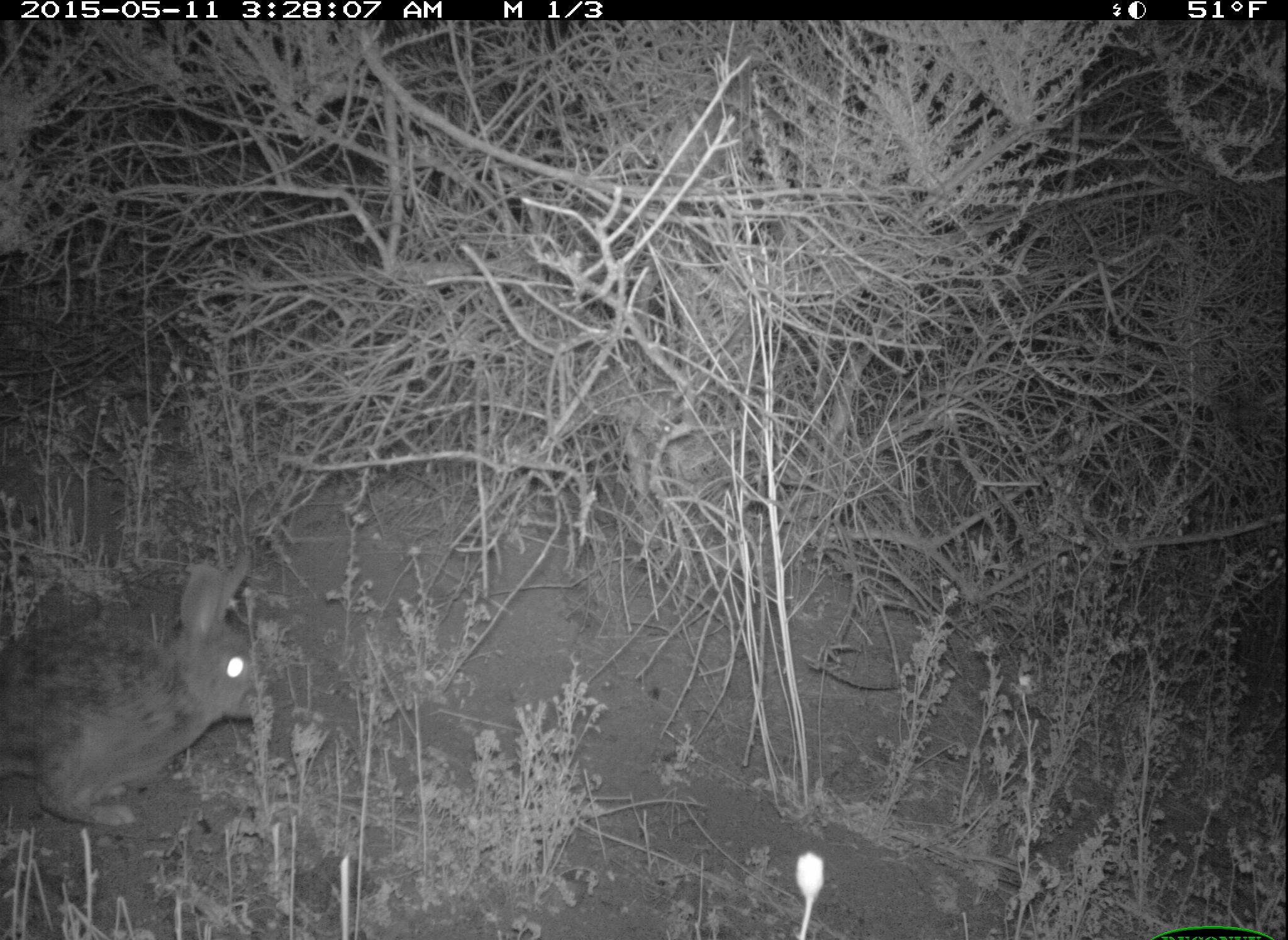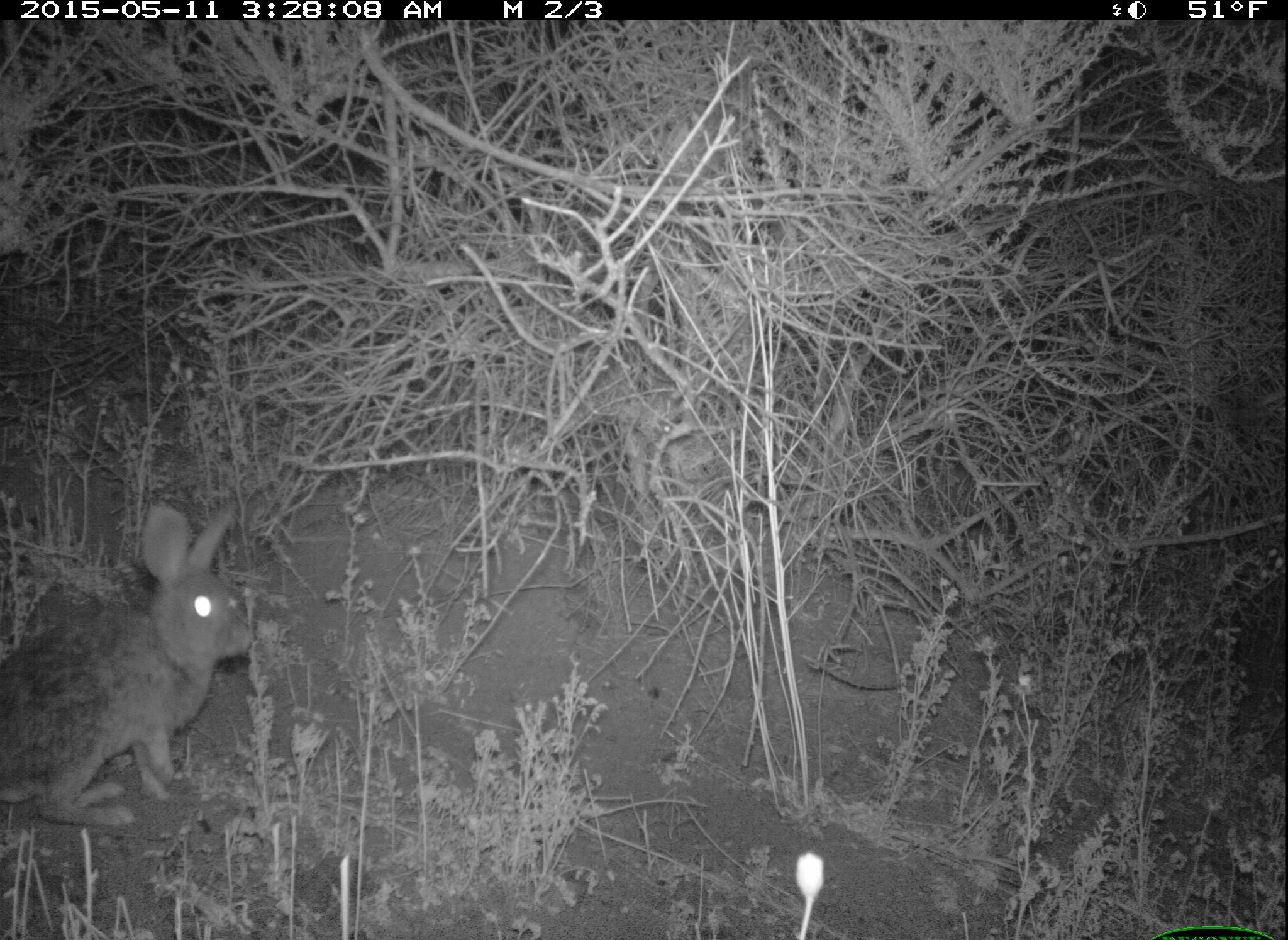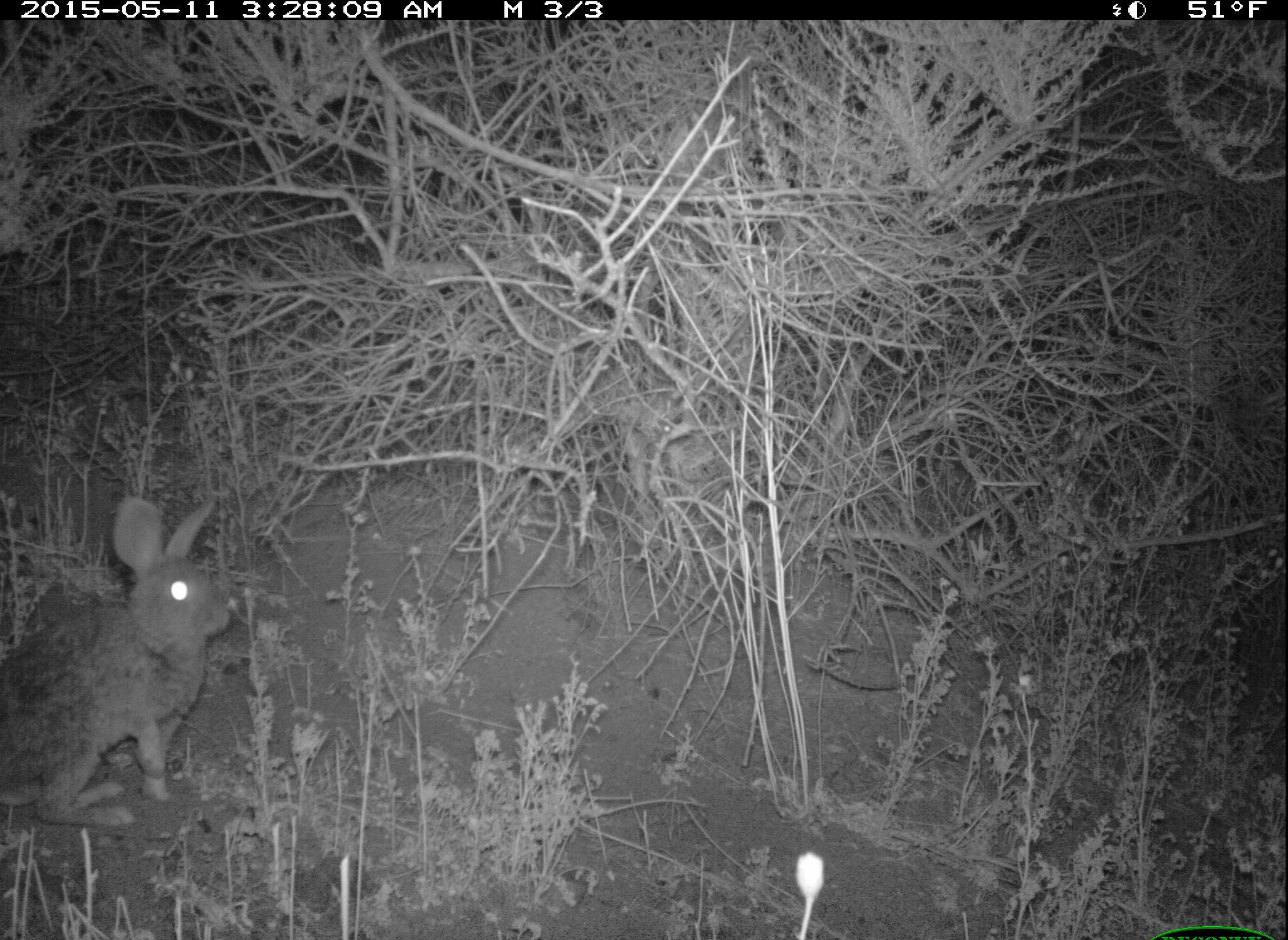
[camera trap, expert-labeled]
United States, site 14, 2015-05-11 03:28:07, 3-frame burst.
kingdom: Animalia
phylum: Chordata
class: Mammalia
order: Lagomorpha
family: Leporidae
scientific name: Leporidae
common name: rabbits and hares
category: rabbit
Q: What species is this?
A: Rabbit (rabbits and hares) (Leporidae).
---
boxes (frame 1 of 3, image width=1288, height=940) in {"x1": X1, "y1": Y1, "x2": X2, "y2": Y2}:
rabbit: {"x1": 0, "y1": 548, "x2": 269, "y2": 829}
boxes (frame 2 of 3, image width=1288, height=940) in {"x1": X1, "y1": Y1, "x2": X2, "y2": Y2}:
rabbit: {"x1": 0, "y1": 502, "x2": 257, "y2": 828}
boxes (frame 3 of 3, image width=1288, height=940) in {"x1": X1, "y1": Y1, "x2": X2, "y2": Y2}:
rabbit: {"x1": 0, "y1": 493, "x2": 232, "y2": 828}